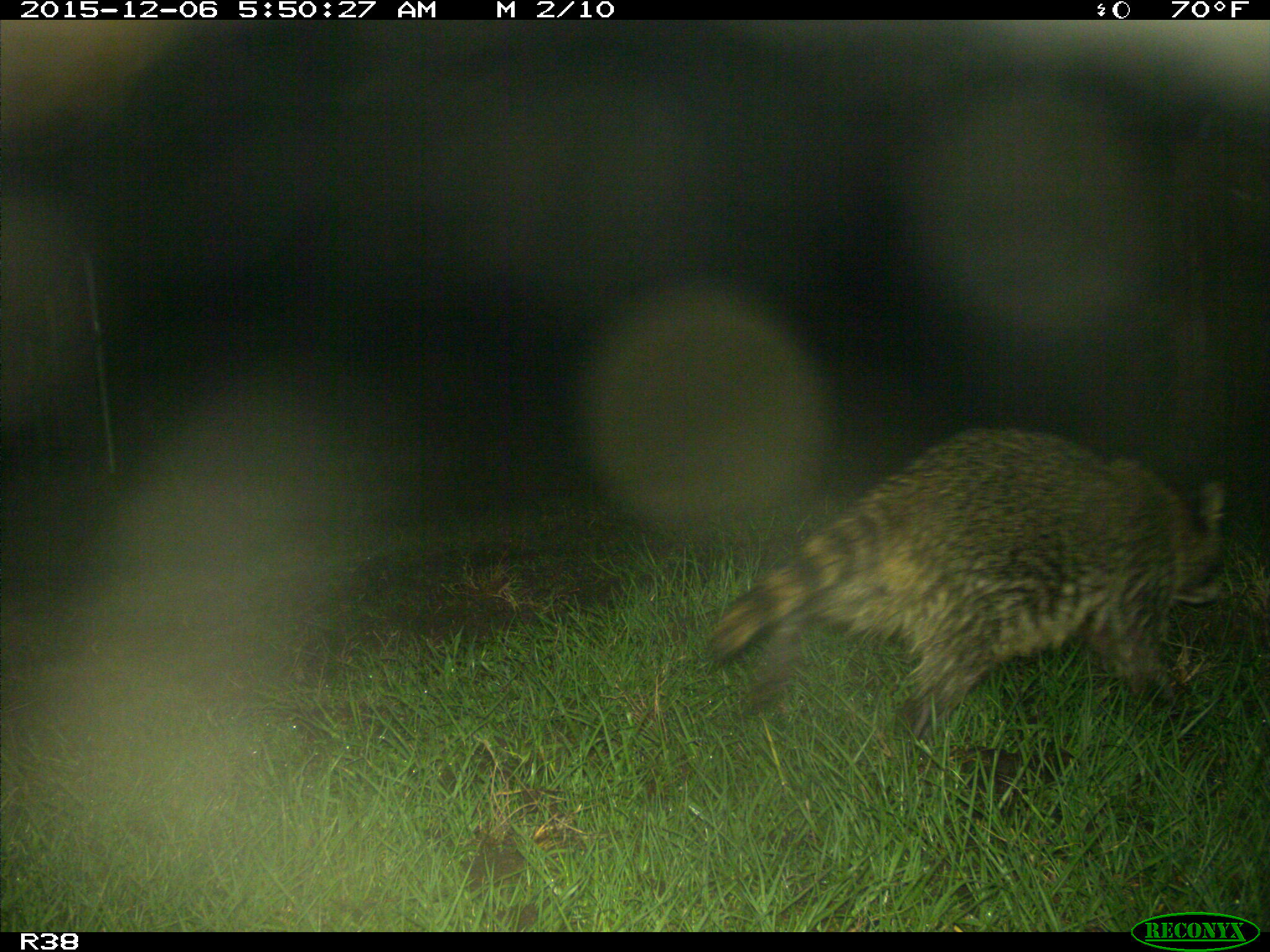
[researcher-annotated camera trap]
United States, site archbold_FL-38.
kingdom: Animalia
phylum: Chordata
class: Mammalia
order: Carnivora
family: Procyonidae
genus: Procyon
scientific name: Procyon lotor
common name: common raccoon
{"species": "Procyon lotor (common raccoon)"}